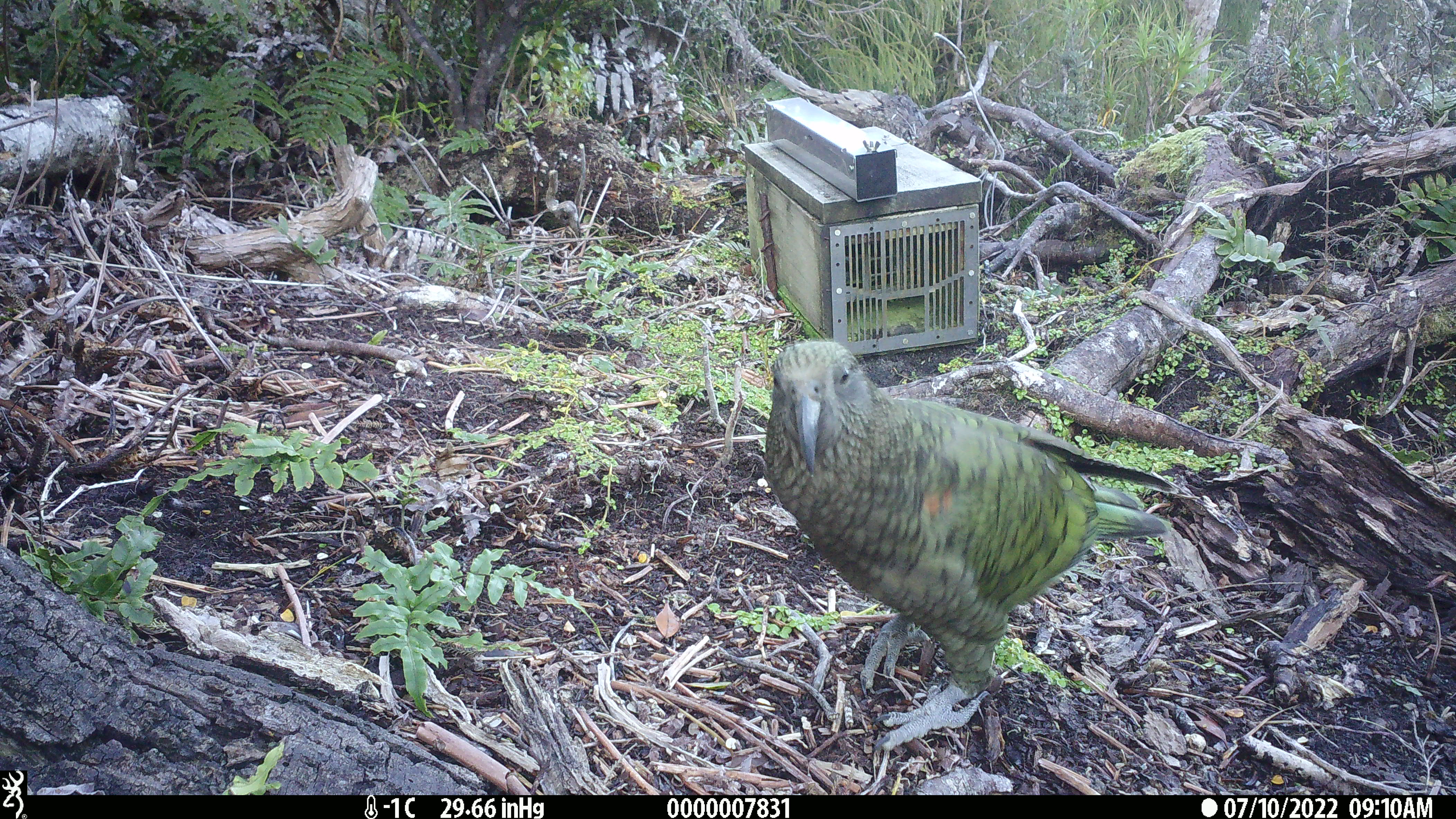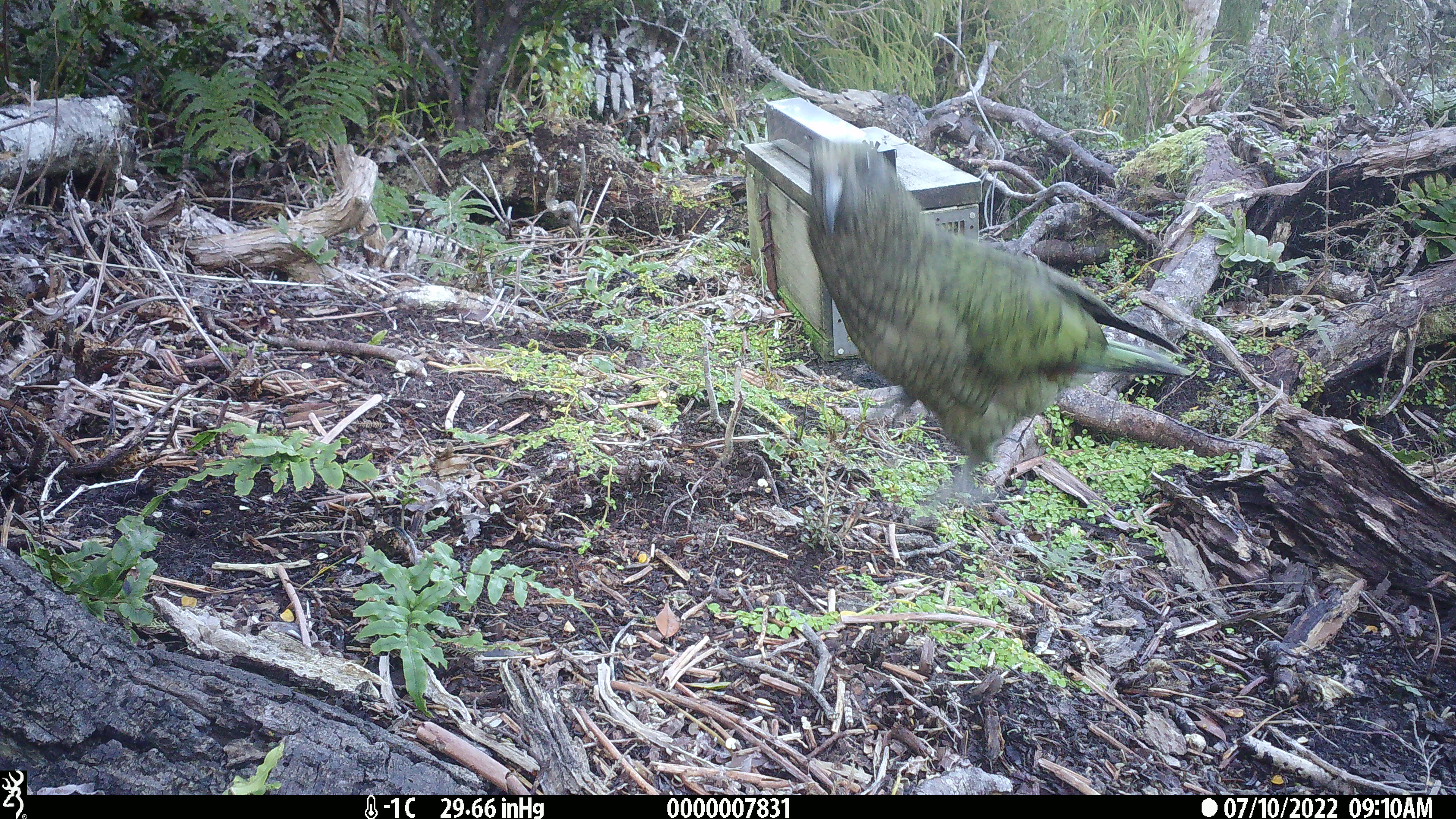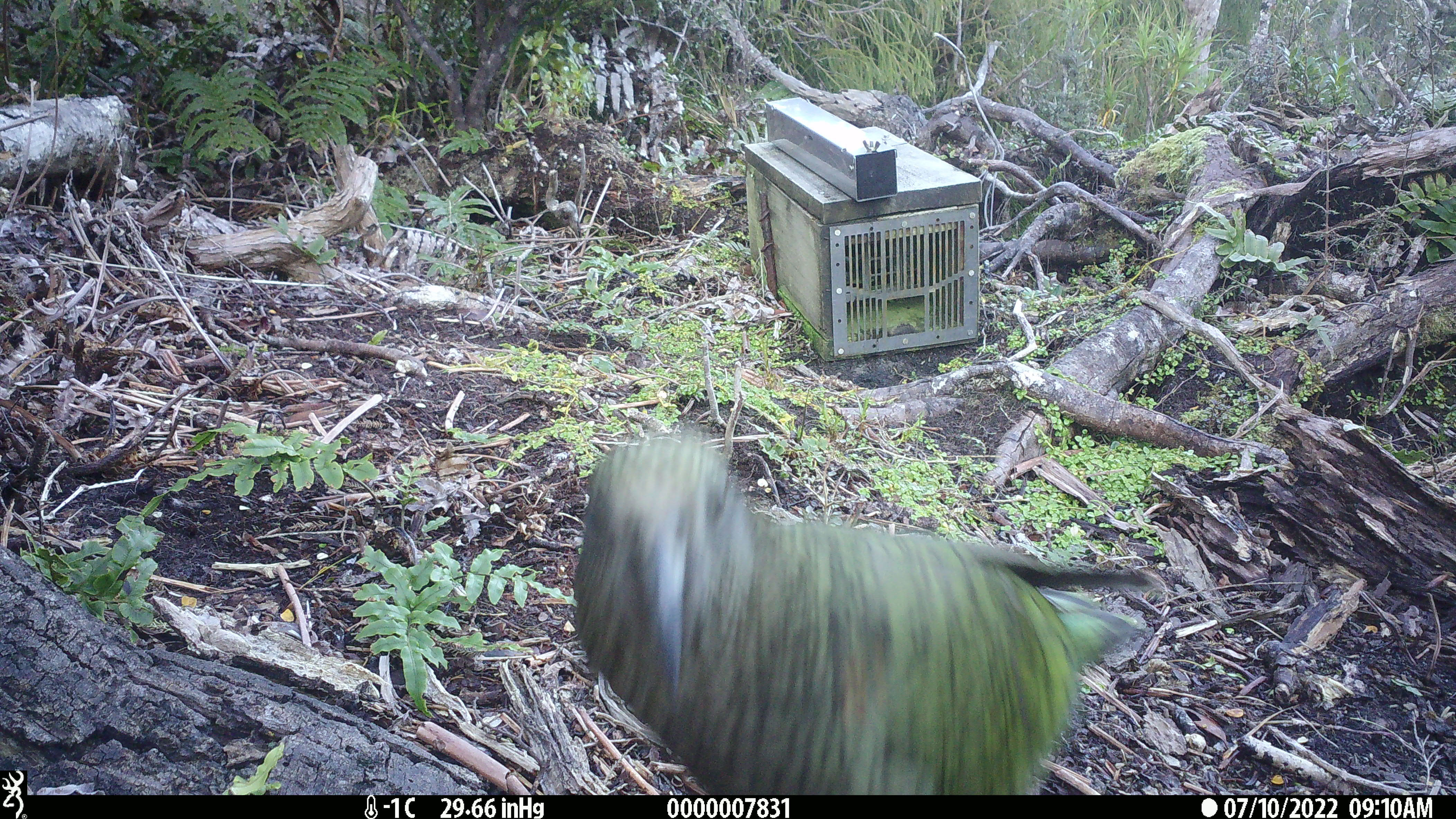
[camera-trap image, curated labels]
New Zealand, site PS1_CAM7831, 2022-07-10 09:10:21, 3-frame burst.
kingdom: Animalia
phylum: Chordata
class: Aves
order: Psittaciformes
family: Strigopidae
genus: Nestor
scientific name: Nestor notabilis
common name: kea